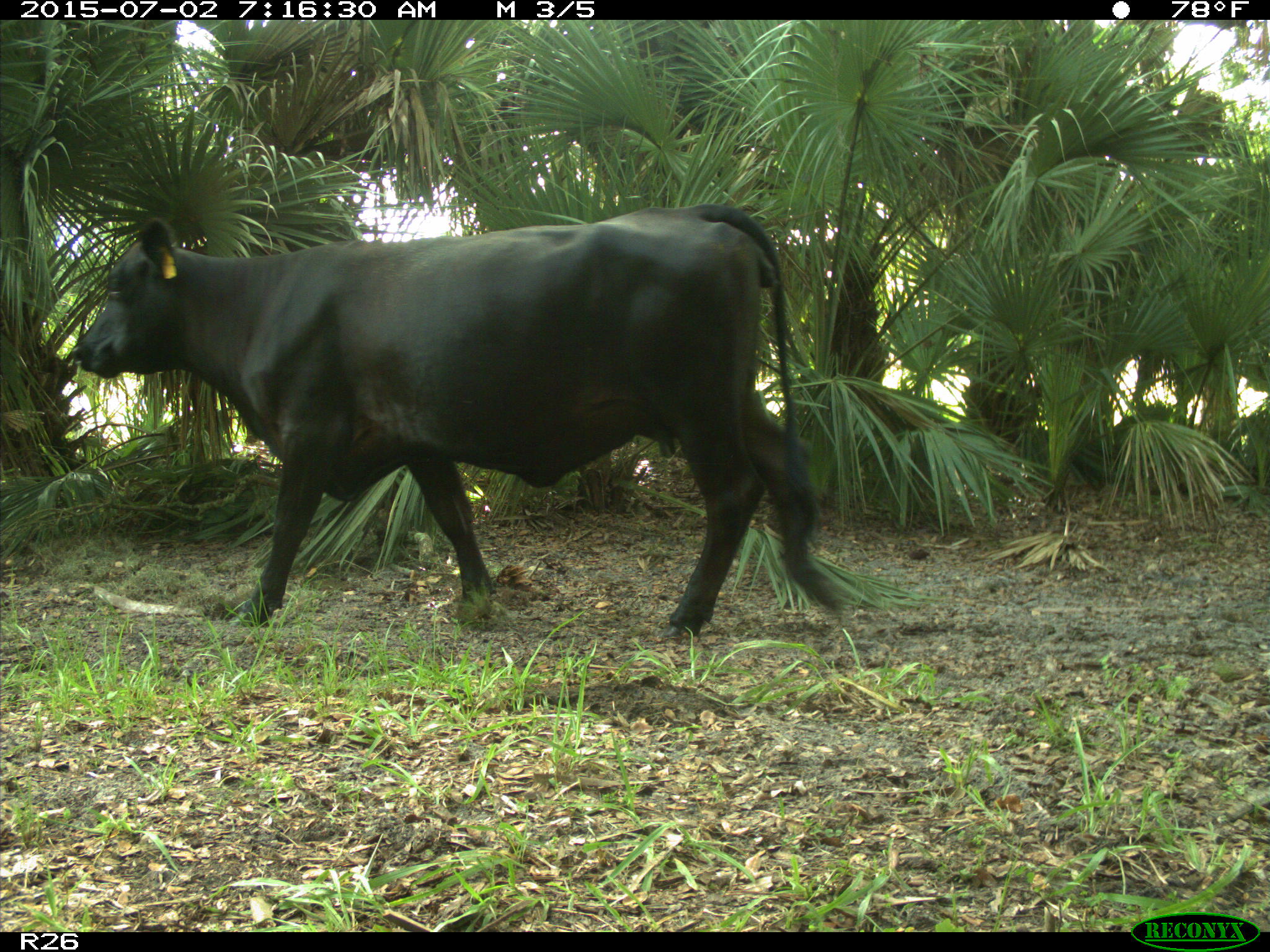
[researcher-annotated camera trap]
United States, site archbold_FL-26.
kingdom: Animalia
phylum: Chordata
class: Mammalia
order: Artiodactyla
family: Suidae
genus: Sus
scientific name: Sus scrofa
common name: wild boar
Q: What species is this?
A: Sus scrofa (wild boar).